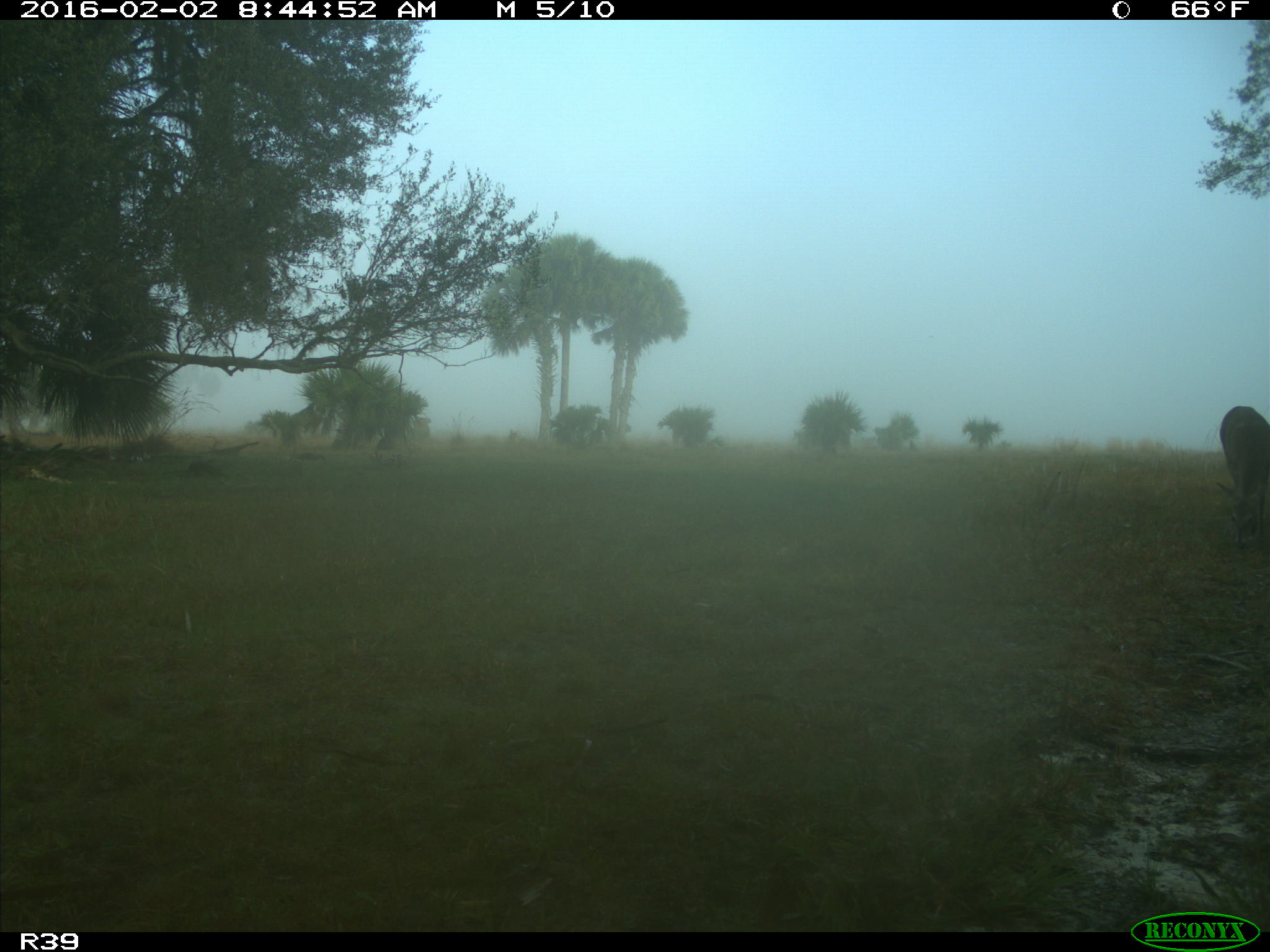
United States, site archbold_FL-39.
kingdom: Animalia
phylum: Chordata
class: Mammalia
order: Artiodactyla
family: Cervidae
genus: Odocoileus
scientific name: Odocoileus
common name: deer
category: unidentified deer